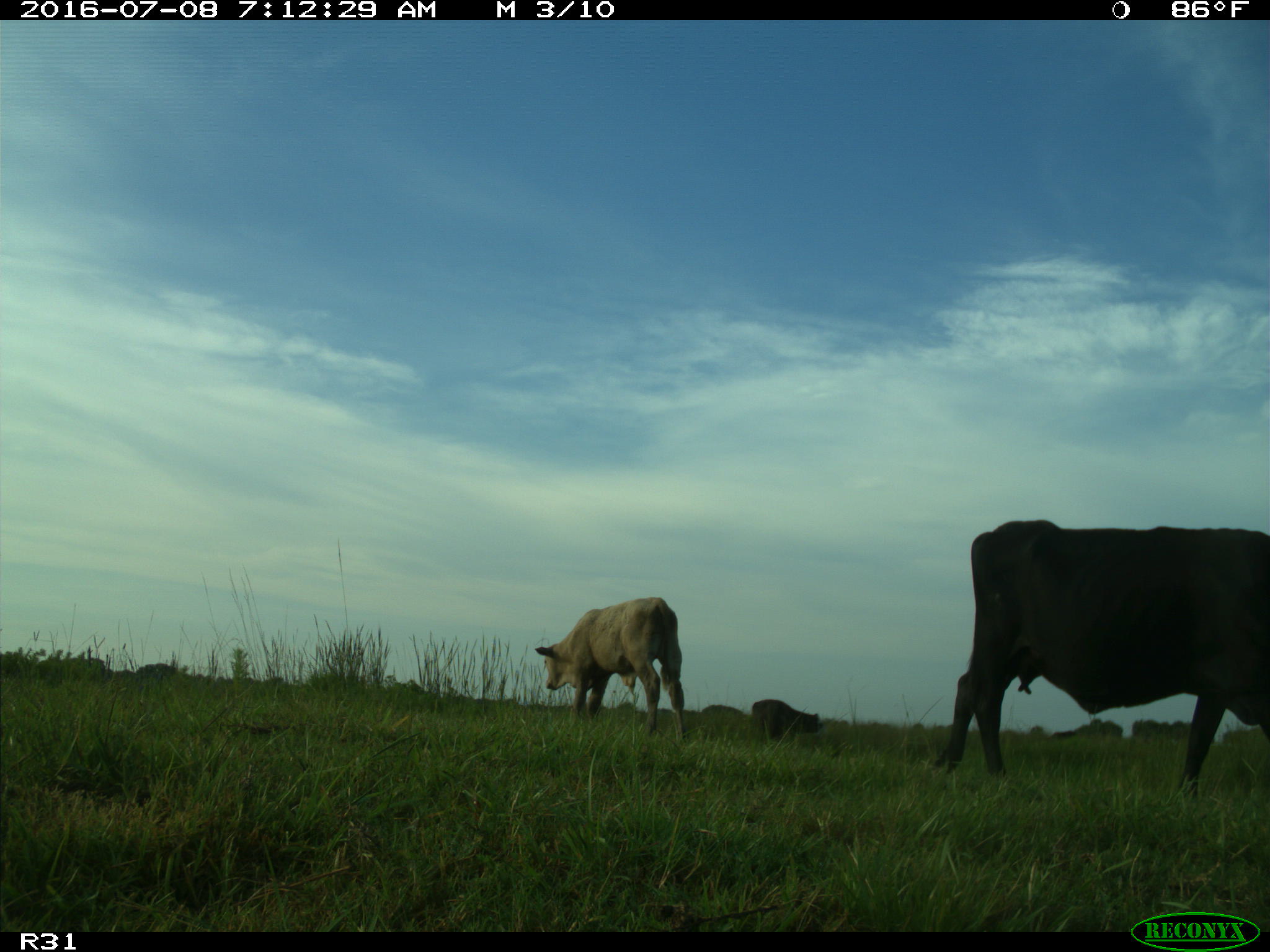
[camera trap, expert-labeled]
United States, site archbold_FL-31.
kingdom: Animalia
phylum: Chordata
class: Mammalia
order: Artiodactyla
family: Bovidae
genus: Bos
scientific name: Bos taurus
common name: domestic cow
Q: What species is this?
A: Bos taurus (domestic cow).